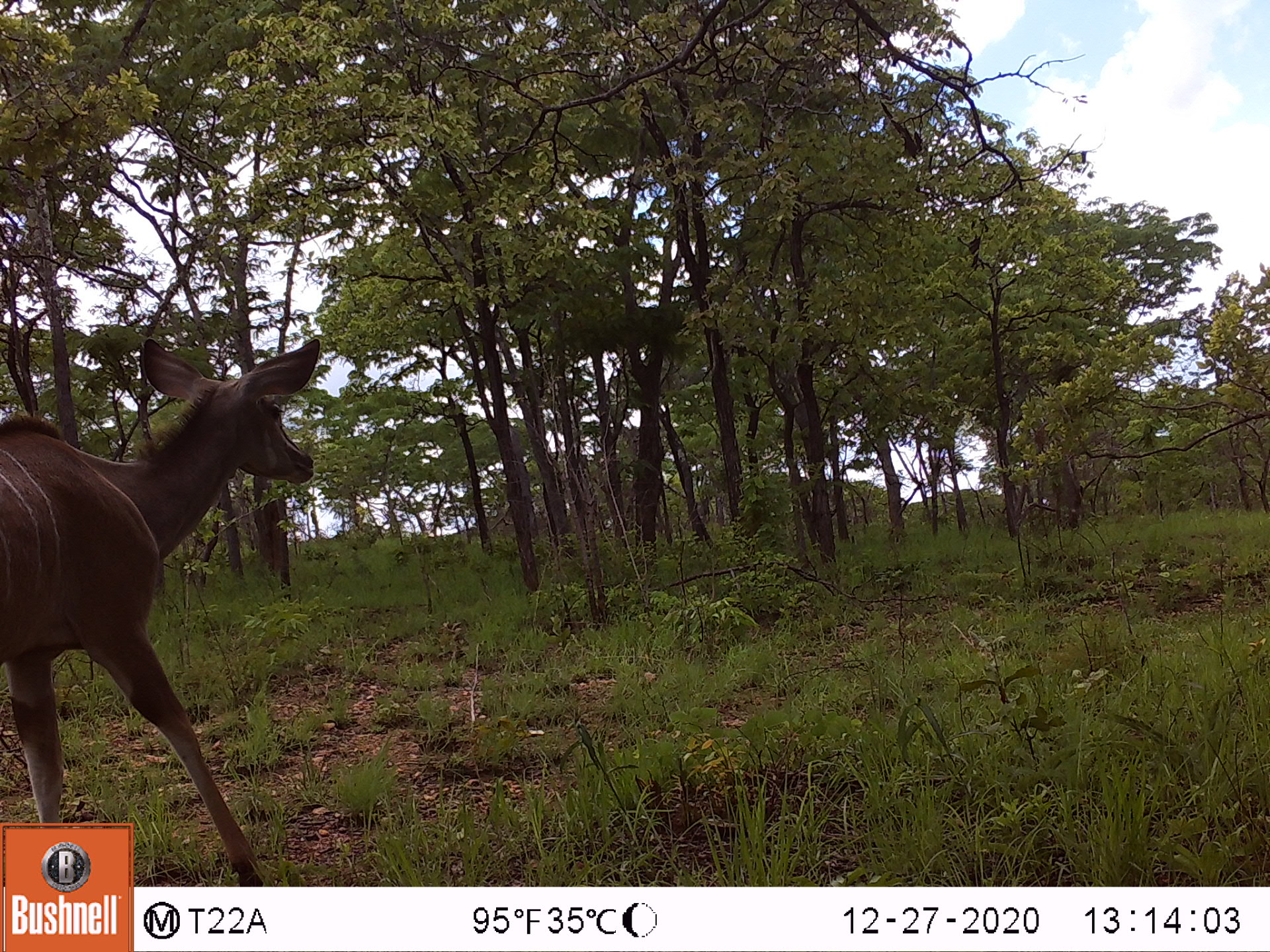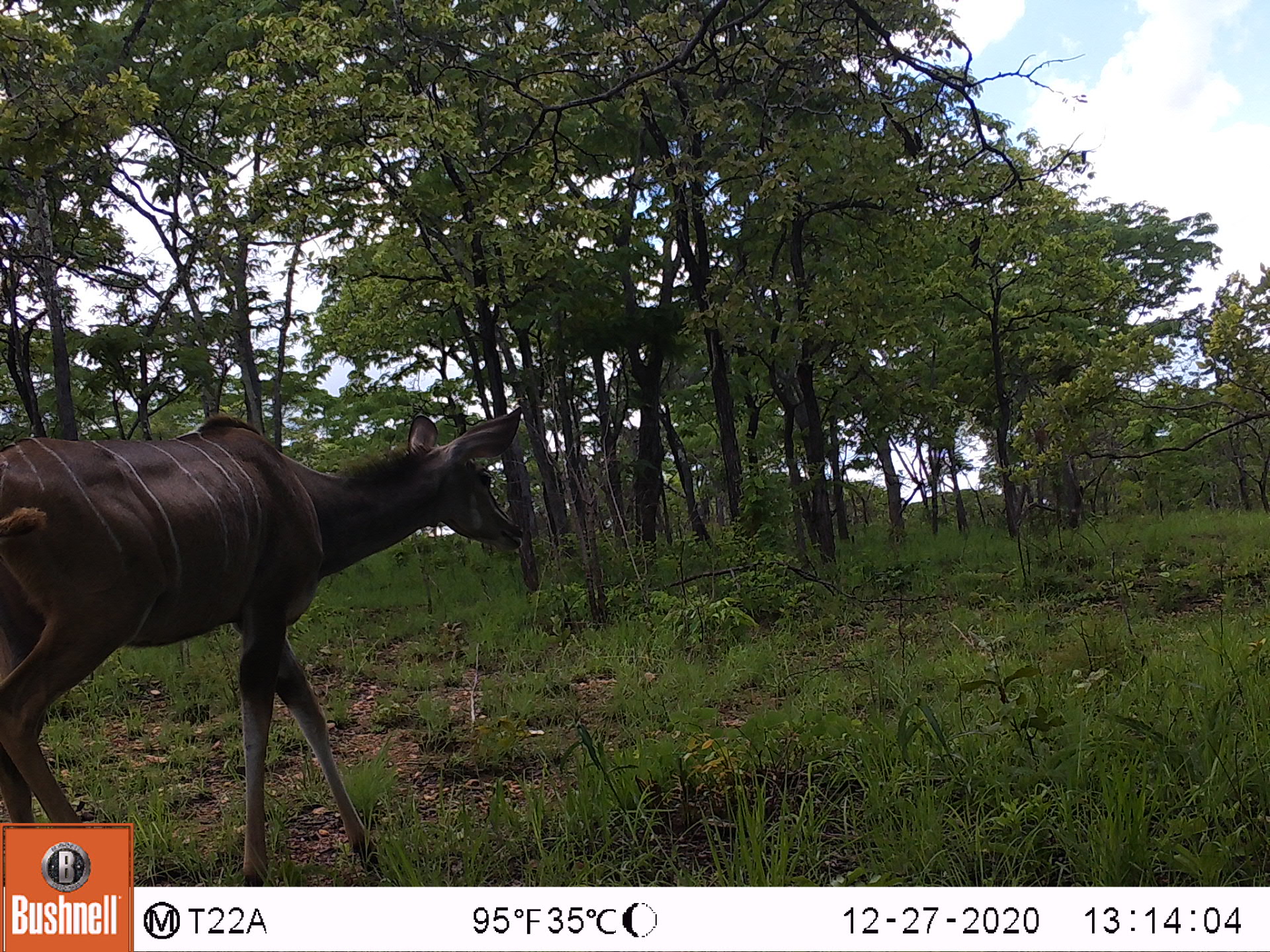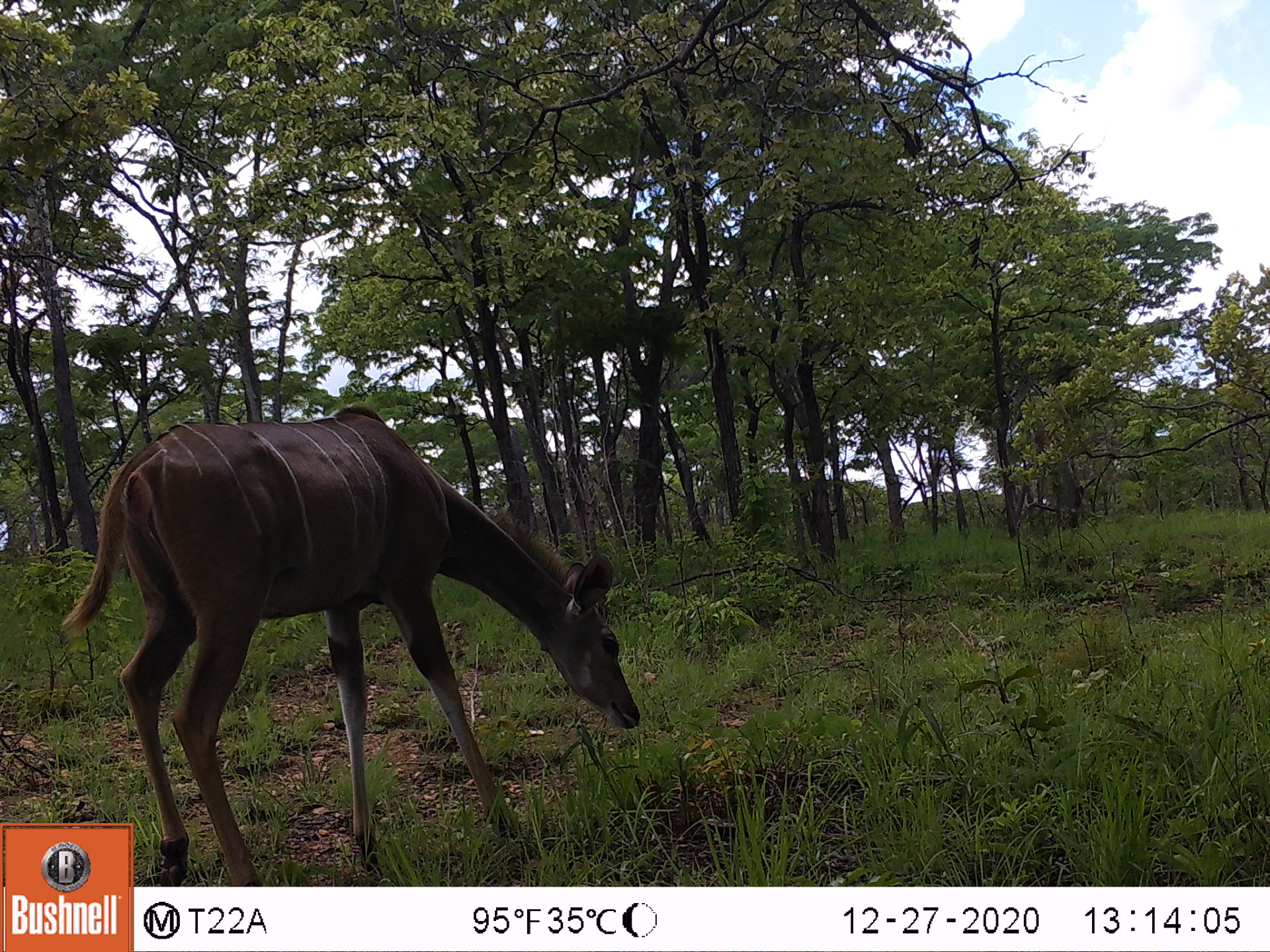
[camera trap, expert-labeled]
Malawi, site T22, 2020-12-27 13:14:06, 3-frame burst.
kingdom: Animalia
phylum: Chordata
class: Mammalia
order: Artiodactyla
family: Bovidae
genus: Tragelaphus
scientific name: Tragelaphus strepsiceros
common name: greater kudu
Greater kudu (Tragelaphus strepsiceros), count 1.